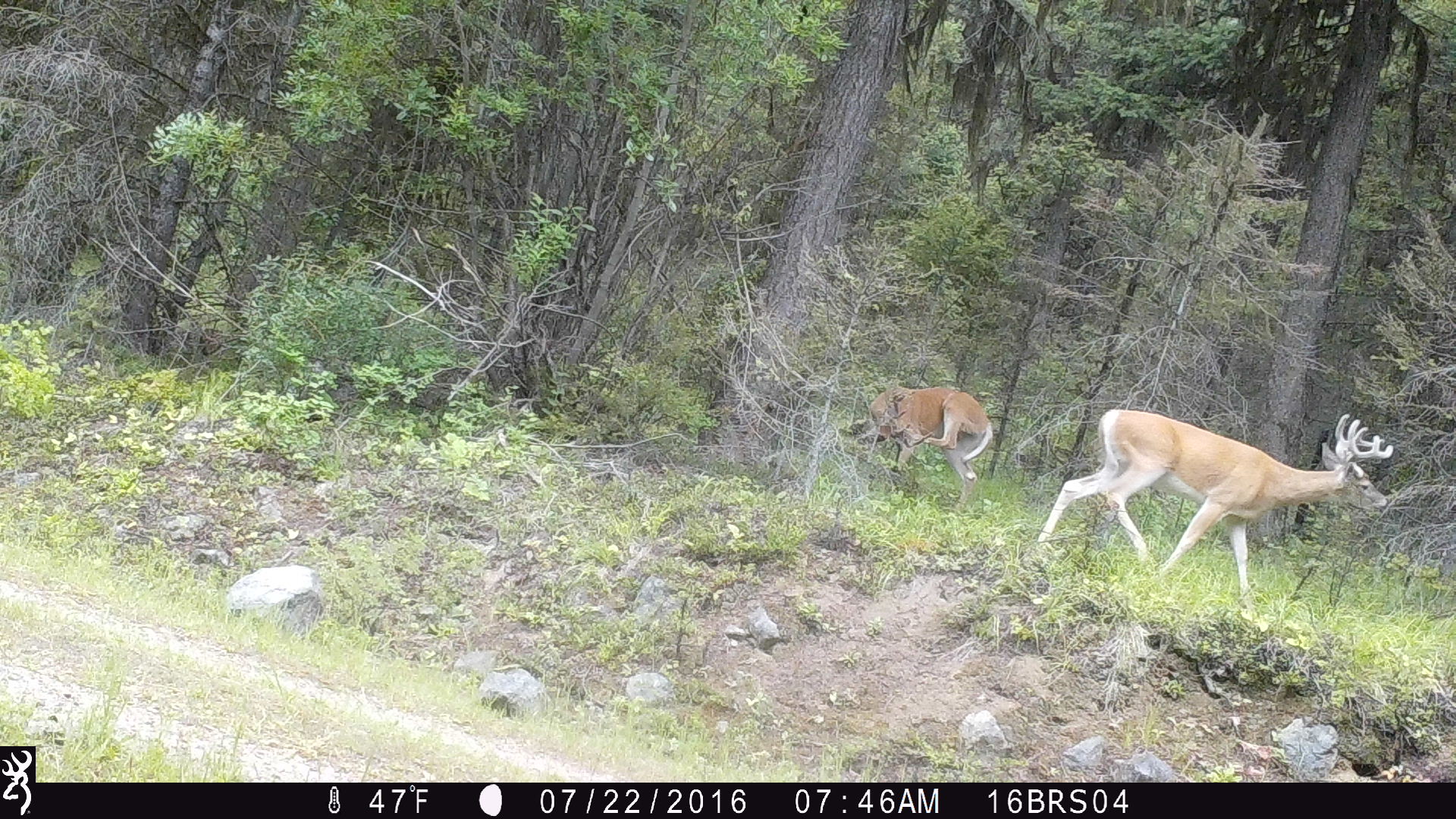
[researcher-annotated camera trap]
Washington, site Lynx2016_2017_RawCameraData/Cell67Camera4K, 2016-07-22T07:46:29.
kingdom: Animalia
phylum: Chordata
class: Mammalia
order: Artiodactyla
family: Cervidae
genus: Odocoileus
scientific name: Odocoileus virginianus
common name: white-tailed deer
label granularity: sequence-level